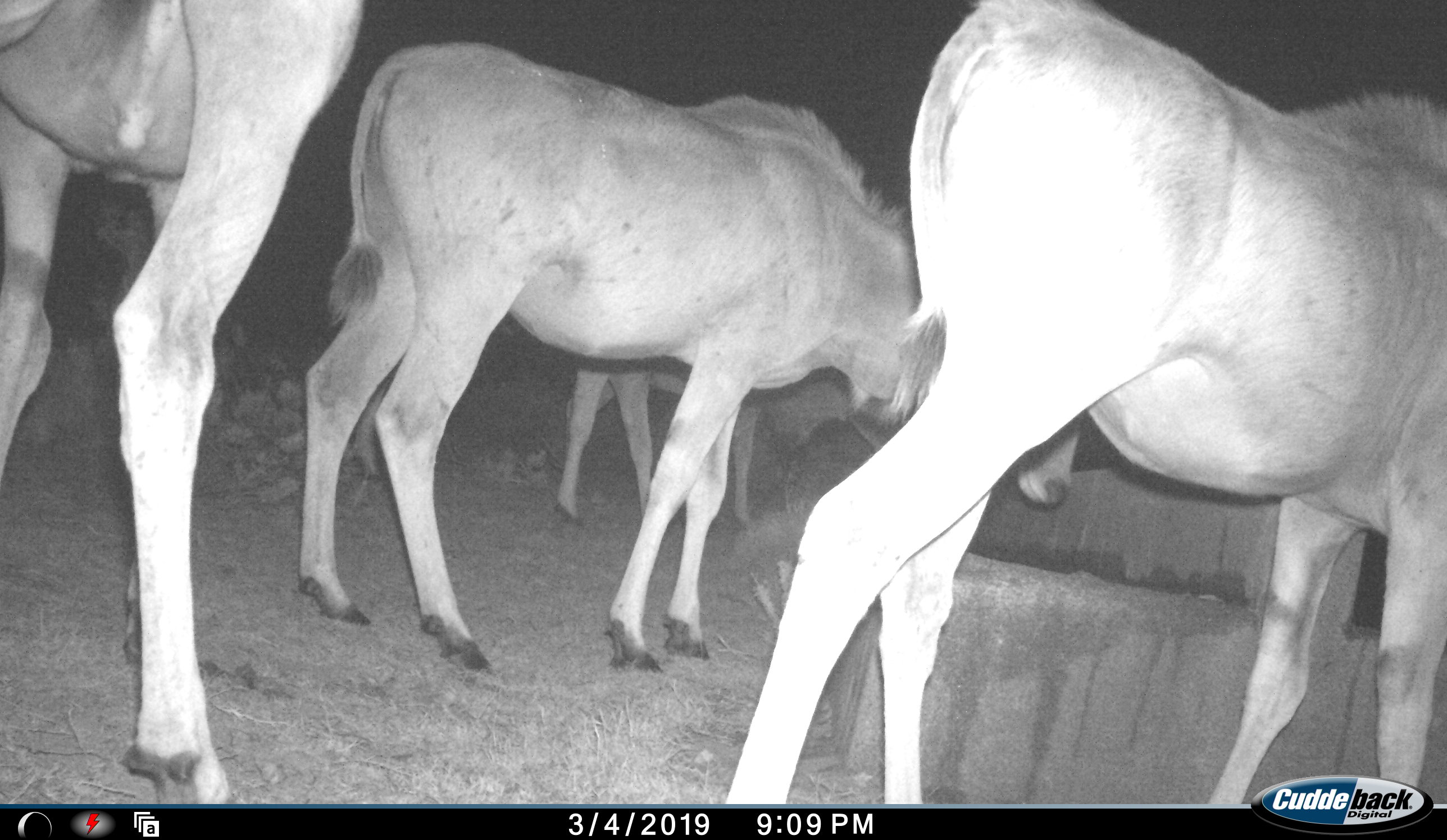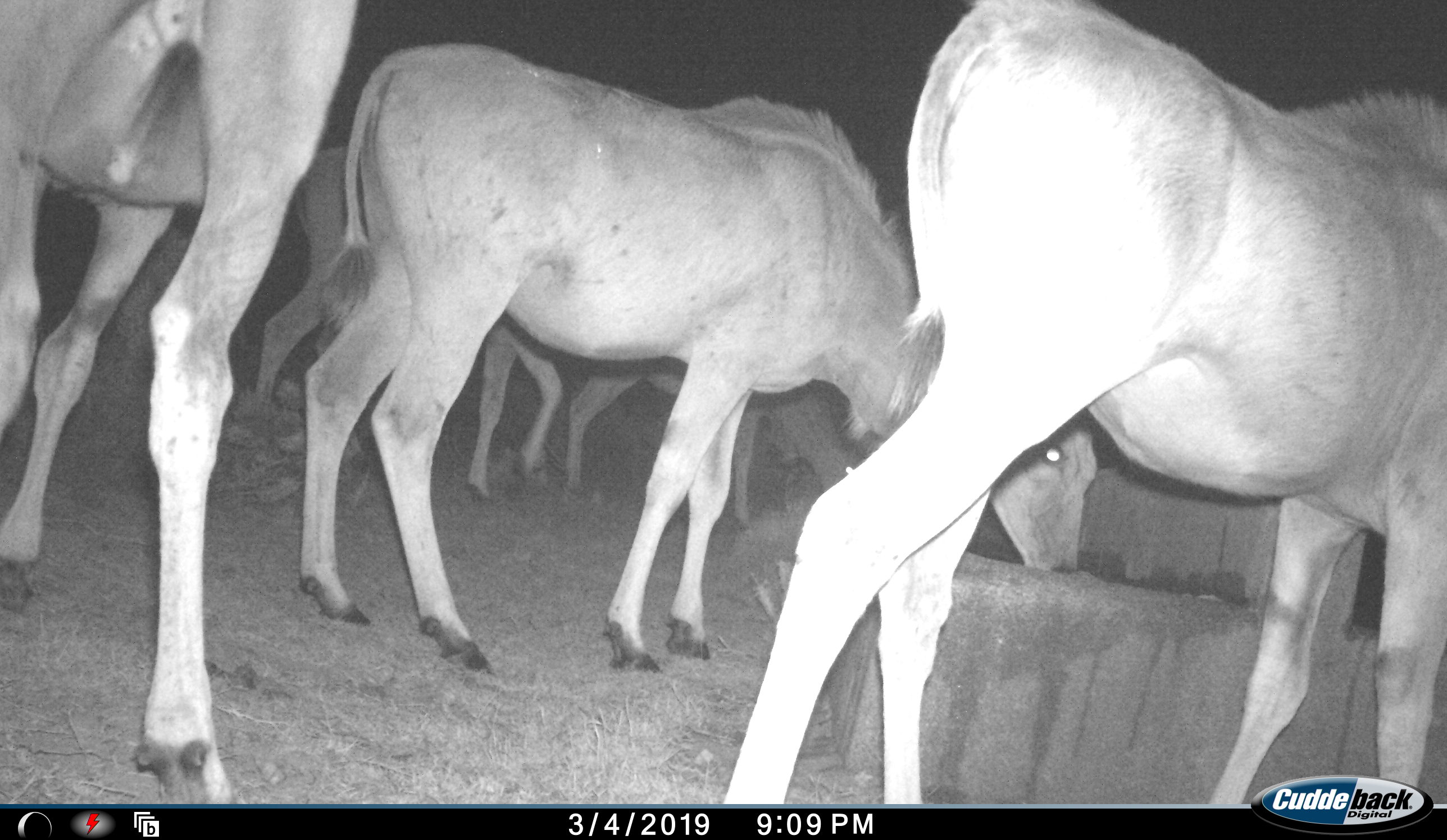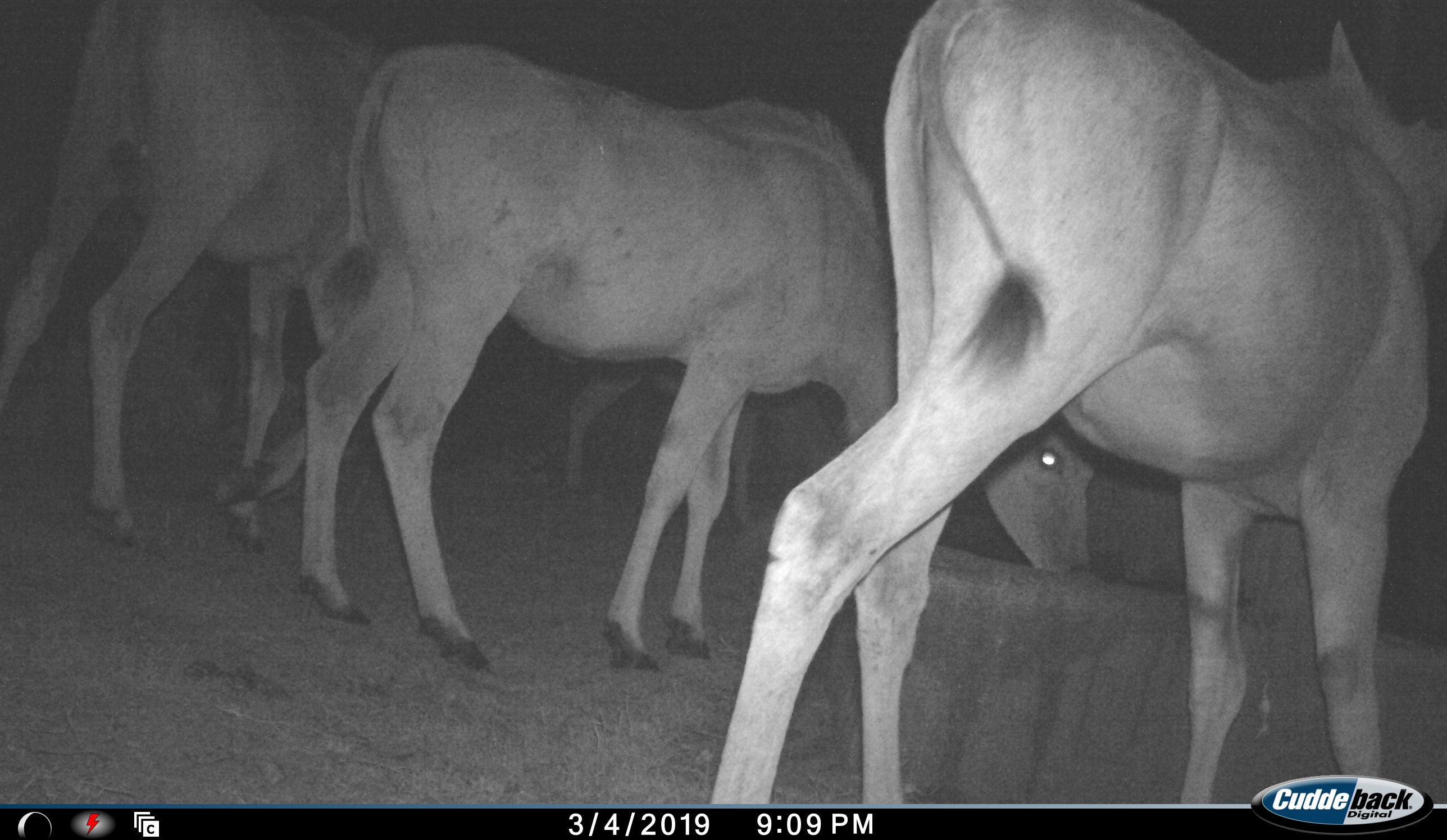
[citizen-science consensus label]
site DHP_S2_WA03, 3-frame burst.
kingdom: Animalia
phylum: Chordata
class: Mammalia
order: Artiodactyla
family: Bovidae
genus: Tragelaphus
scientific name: Tragelaphus oryx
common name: eland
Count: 5.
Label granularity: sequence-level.